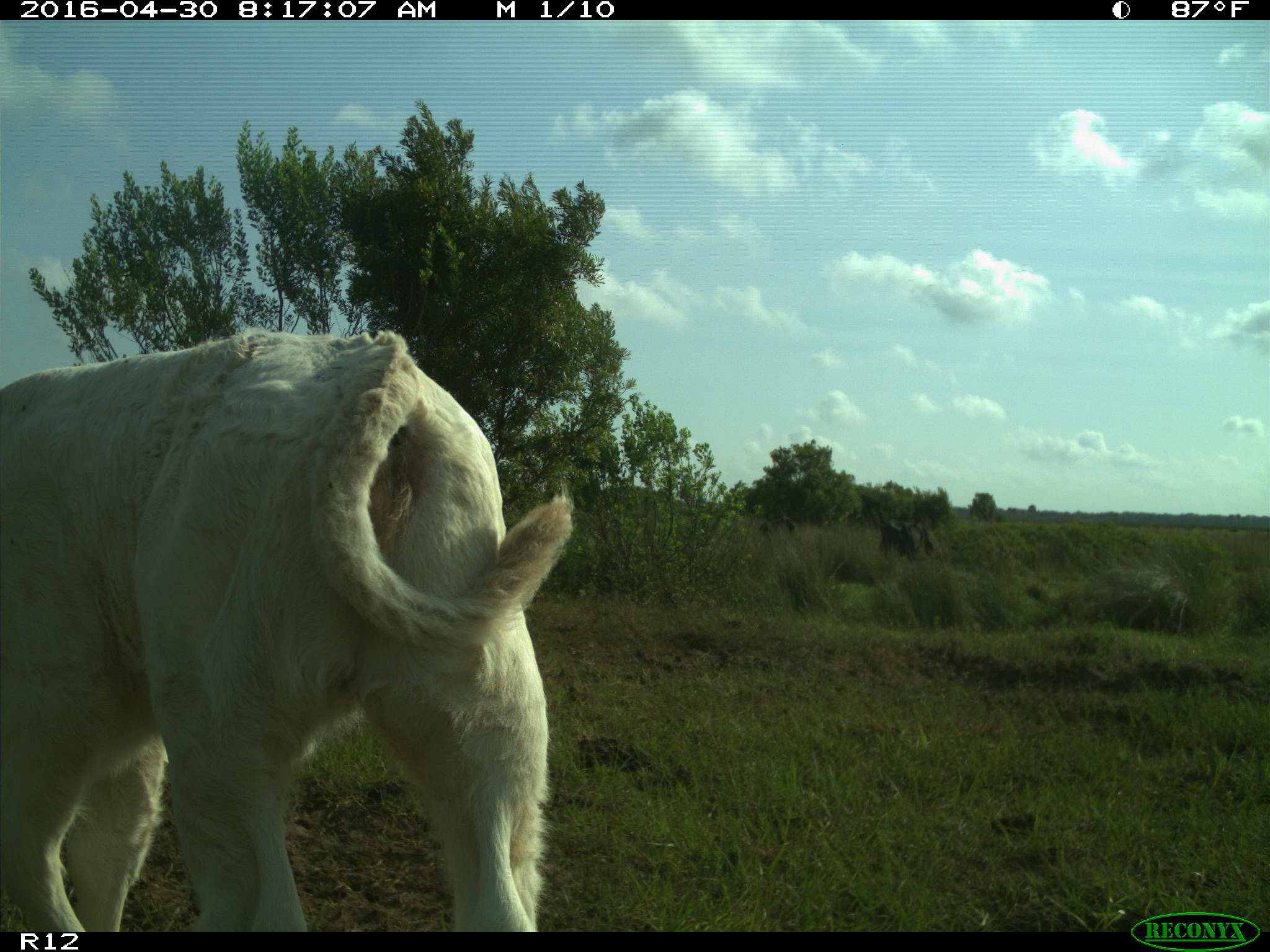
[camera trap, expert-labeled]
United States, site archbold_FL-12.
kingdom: Animalia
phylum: Chordata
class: Mammalia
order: Artiodactyla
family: Bovidae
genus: Bos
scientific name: Bos taurus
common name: domestic cow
Bos taurus (domestic cow).